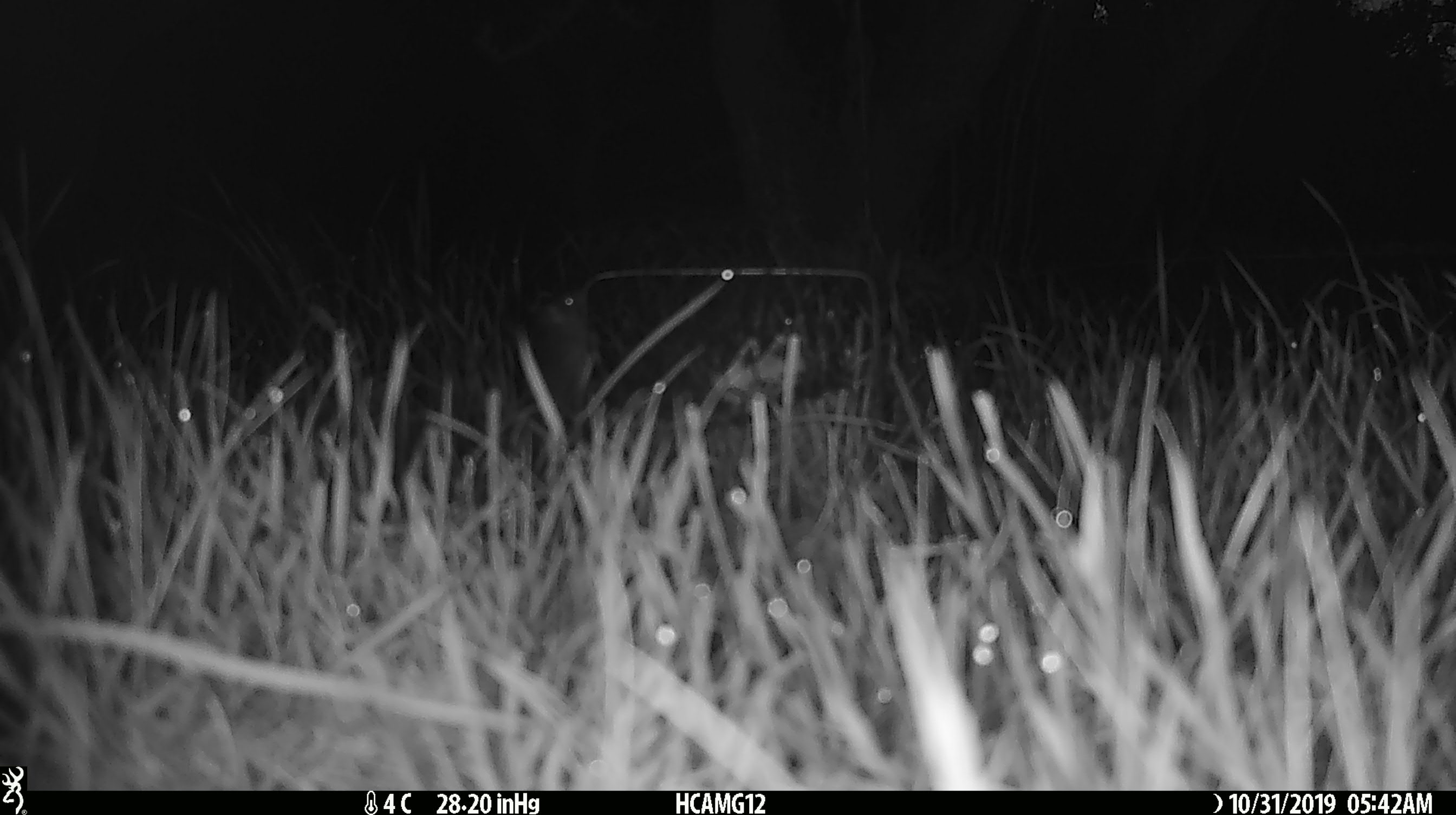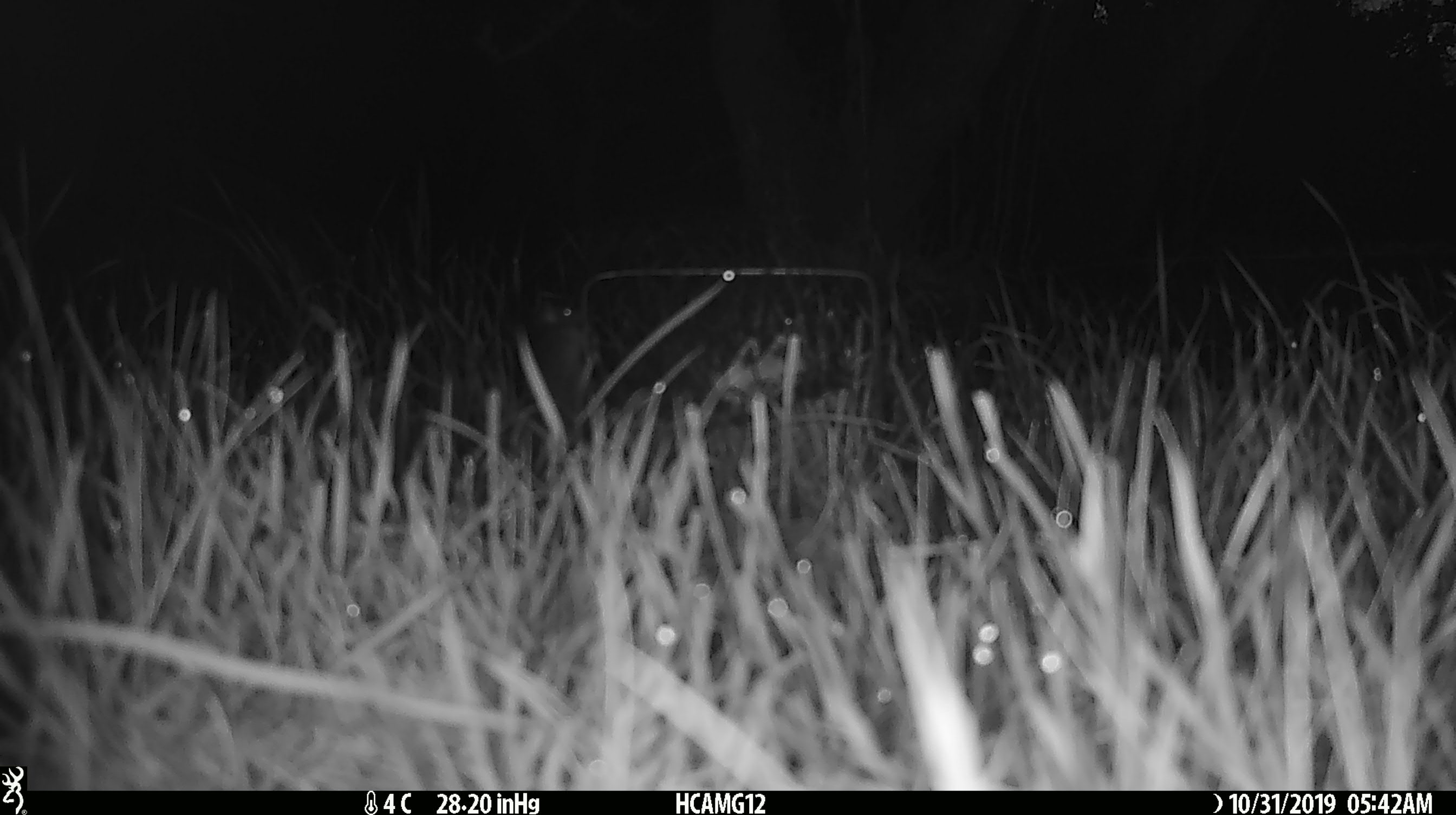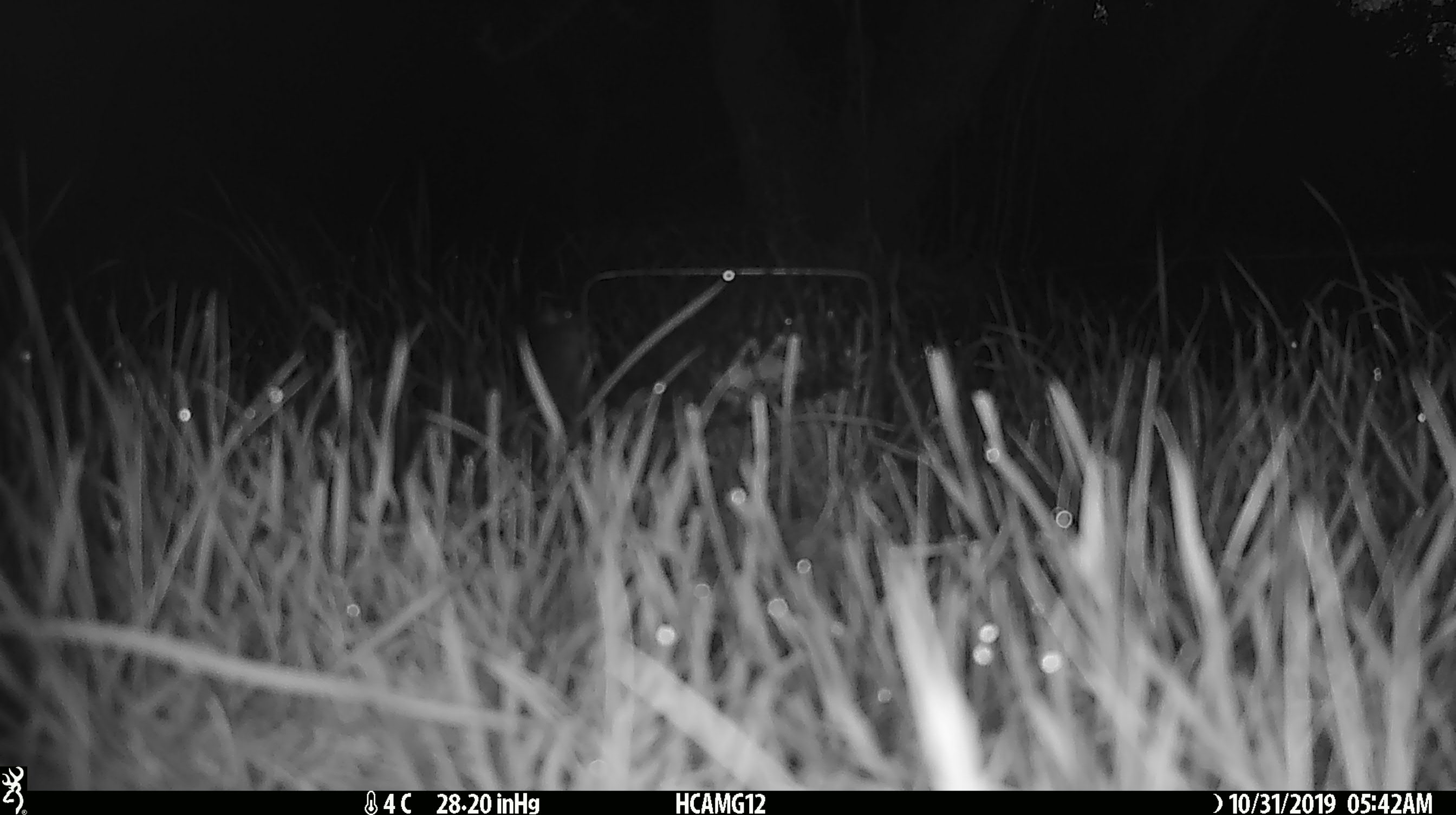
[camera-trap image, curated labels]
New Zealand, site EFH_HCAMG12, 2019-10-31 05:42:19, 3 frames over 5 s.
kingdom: Animalia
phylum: Chordata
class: Mammalia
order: Rodentia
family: Muridae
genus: Mus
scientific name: Mus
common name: mouse